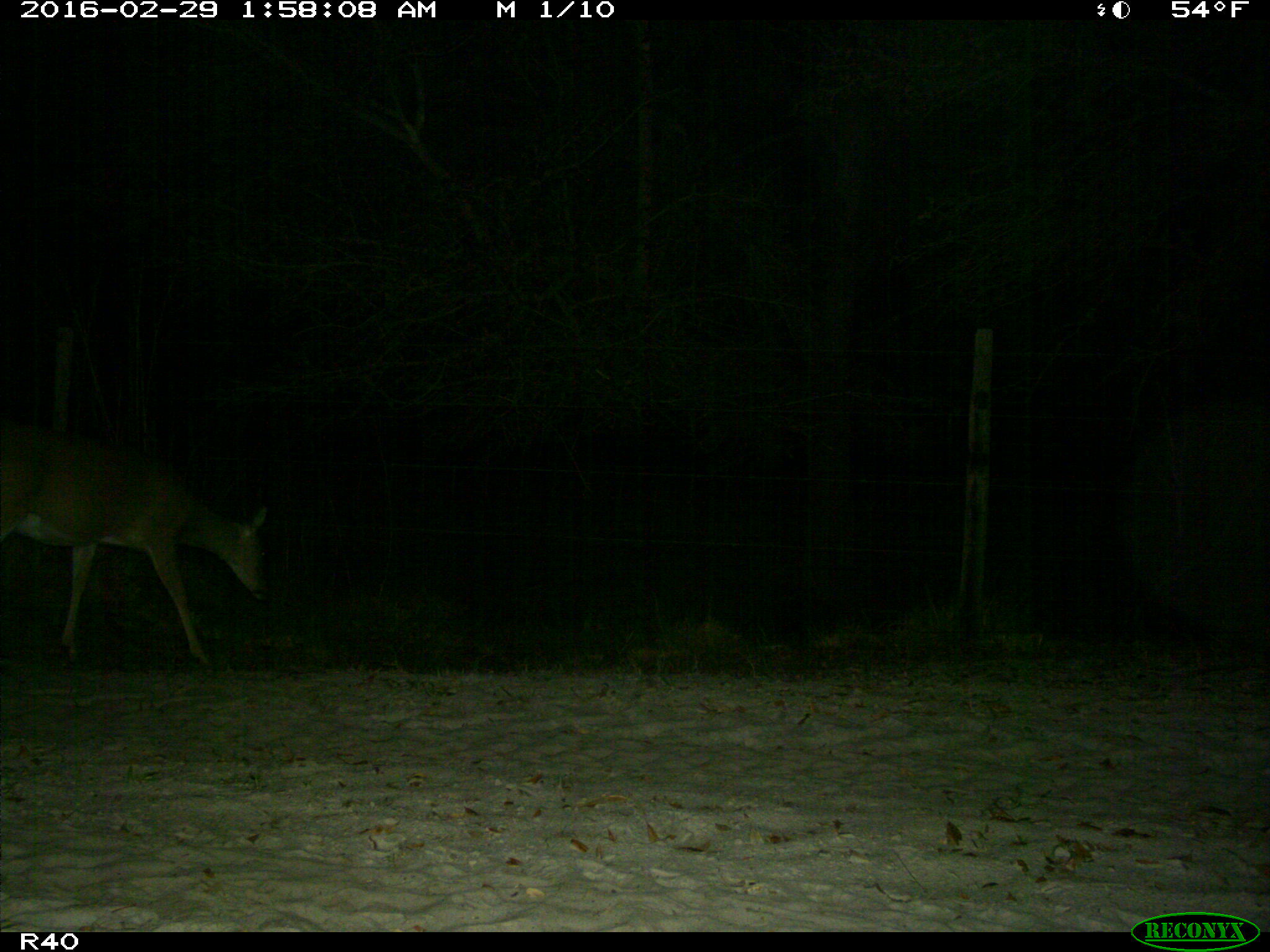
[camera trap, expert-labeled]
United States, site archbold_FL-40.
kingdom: Animalia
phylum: Chordata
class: Mammalia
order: Artiodactyla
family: Cervidae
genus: Odocoileus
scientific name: Odocoileus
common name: deer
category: unidentified deer